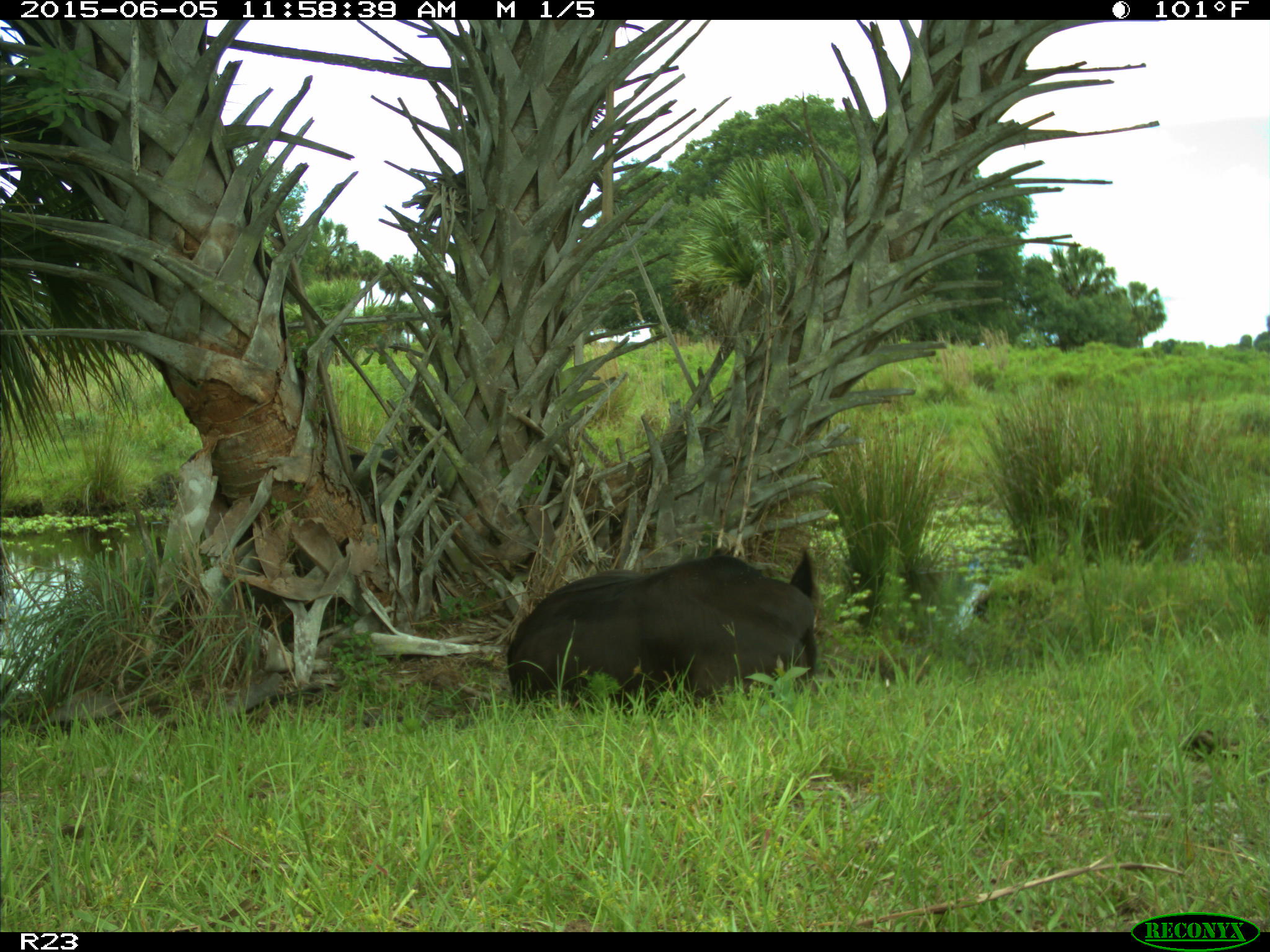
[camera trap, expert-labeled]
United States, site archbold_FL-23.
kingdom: Animalia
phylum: Chordata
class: Mammalia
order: Artiodactyla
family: Bovidae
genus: Bos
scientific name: Bos taurus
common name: domestic cow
Bos taurus (domestic cow).